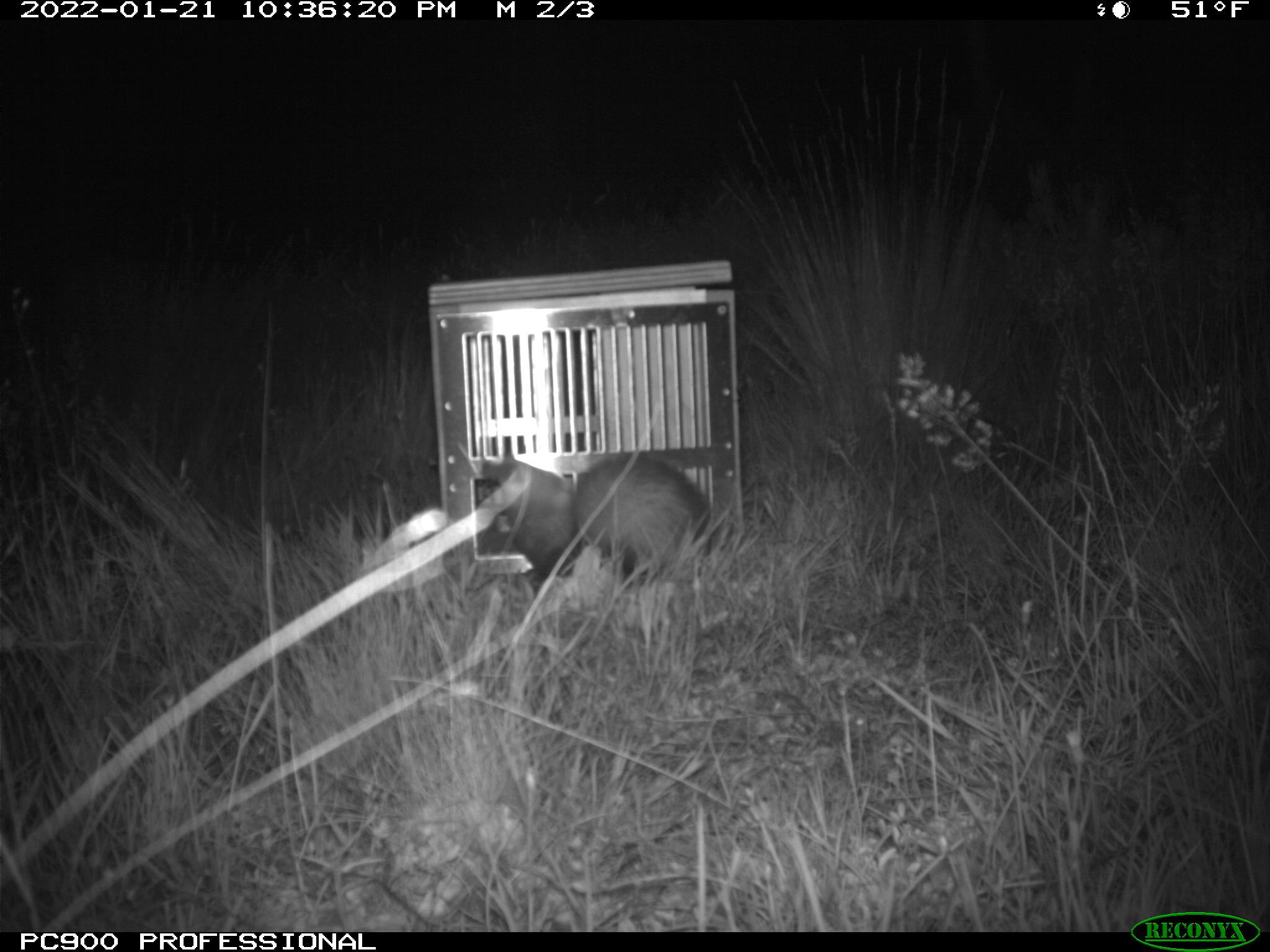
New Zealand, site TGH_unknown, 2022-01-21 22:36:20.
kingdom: Animalia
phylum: Chordata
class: Mammalia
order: Carnivora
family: Mustelidae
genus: Mustela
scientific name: Mustela furo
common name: ferret